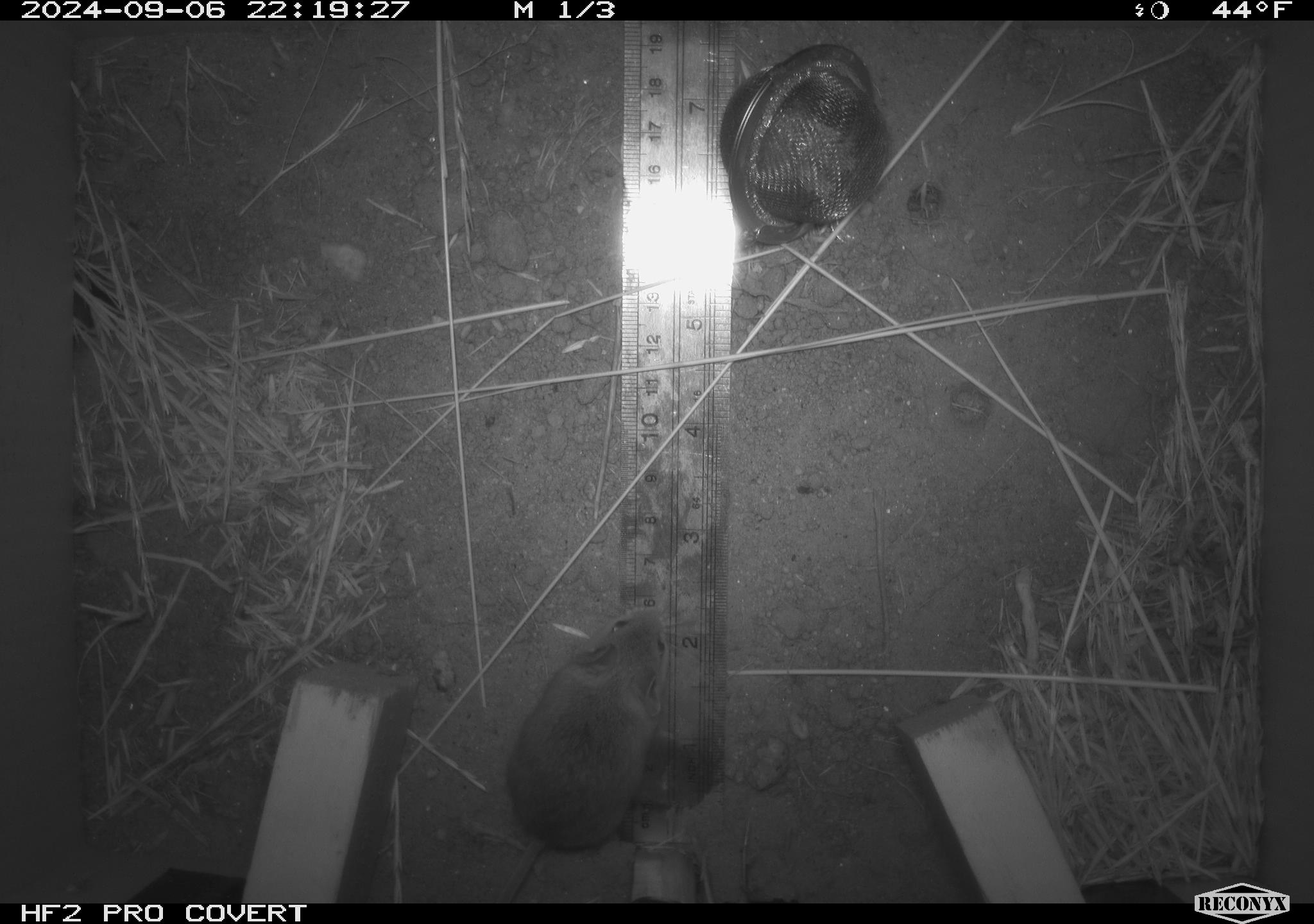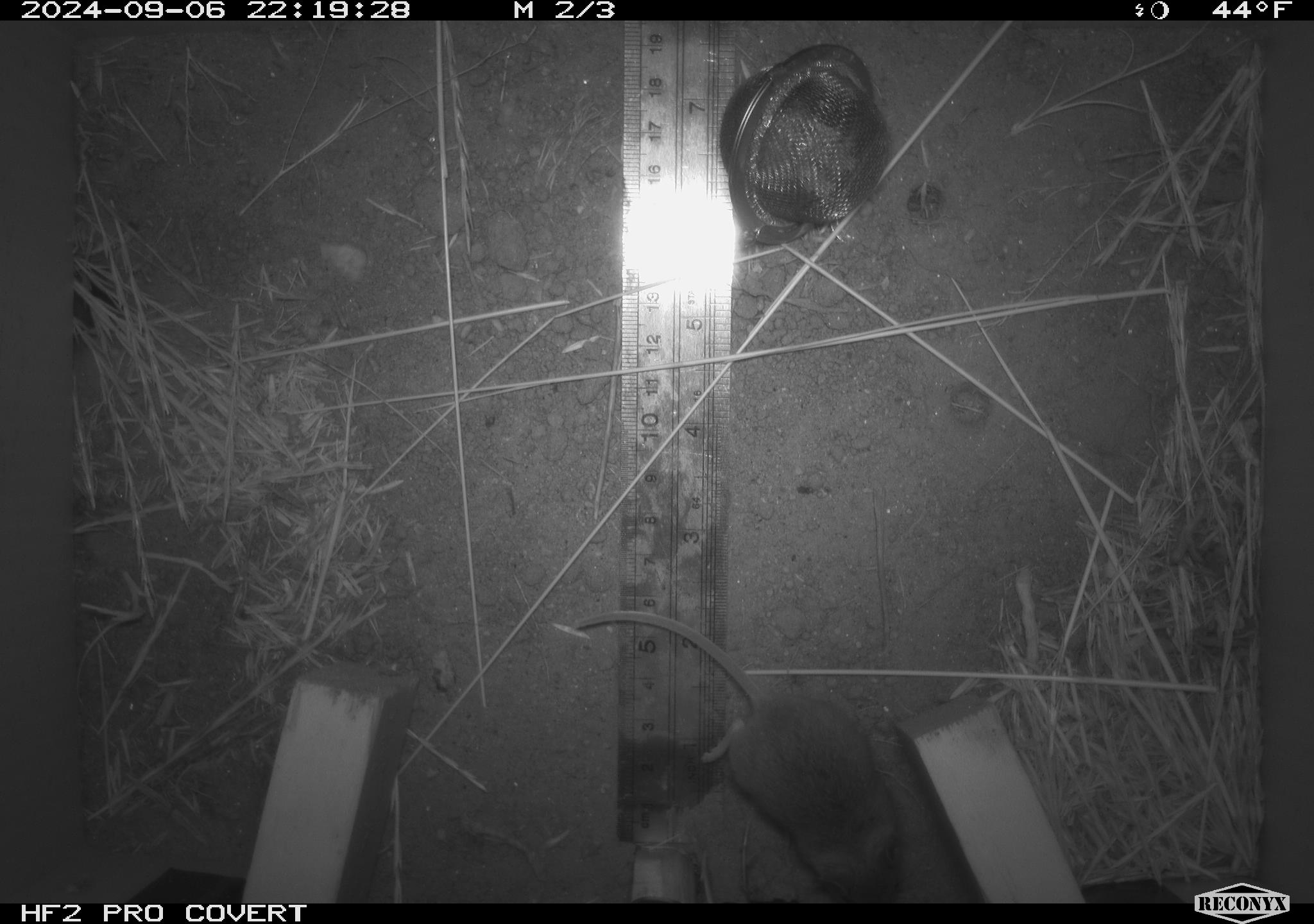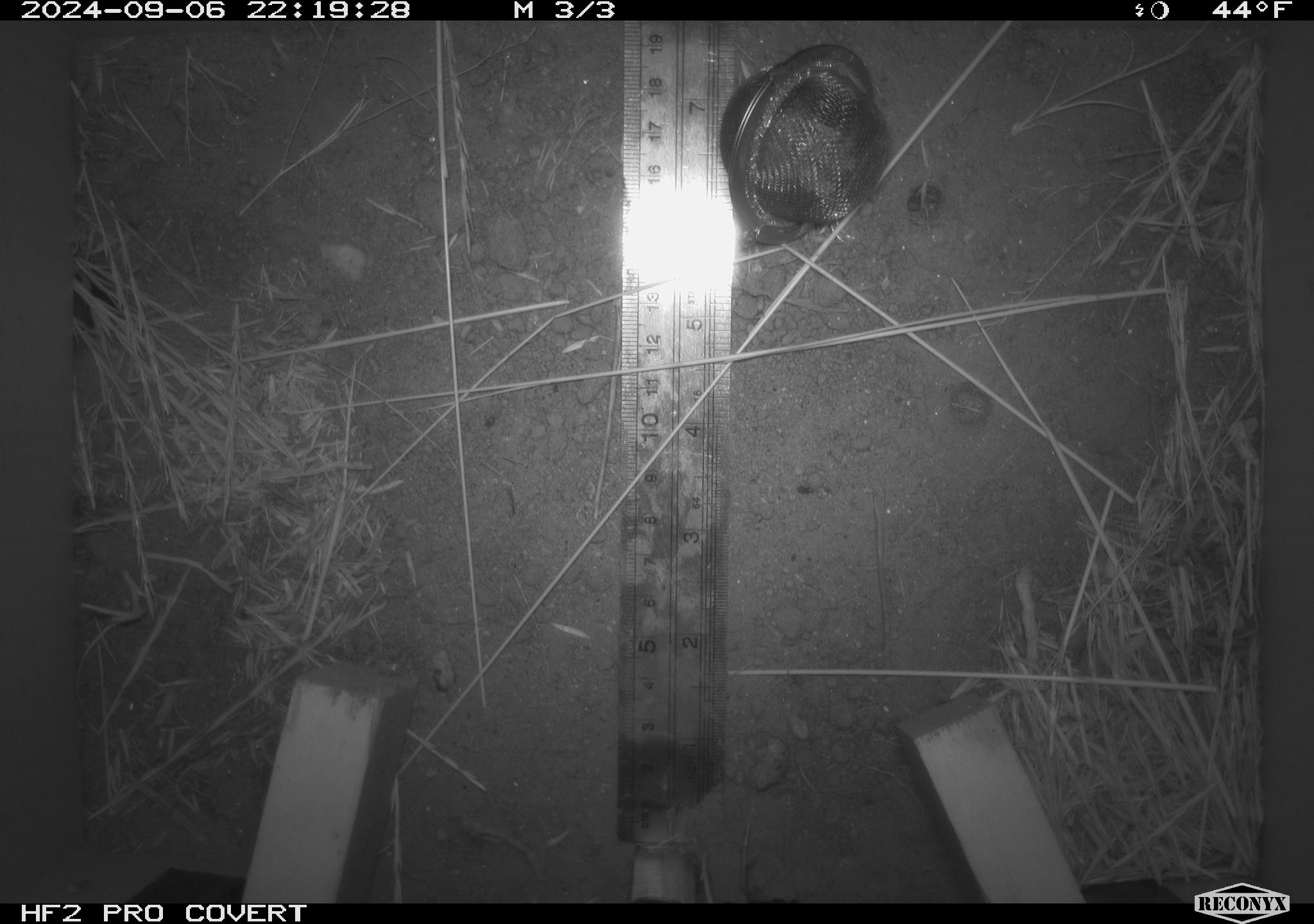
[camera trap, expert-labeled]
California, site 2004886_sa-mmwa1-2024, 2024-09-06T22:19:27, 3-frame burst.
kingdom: Animalia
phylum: Chordata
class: Mammalia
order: Rodentia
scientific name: Rodentia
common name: mouse species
Mouse species (Rodentia).